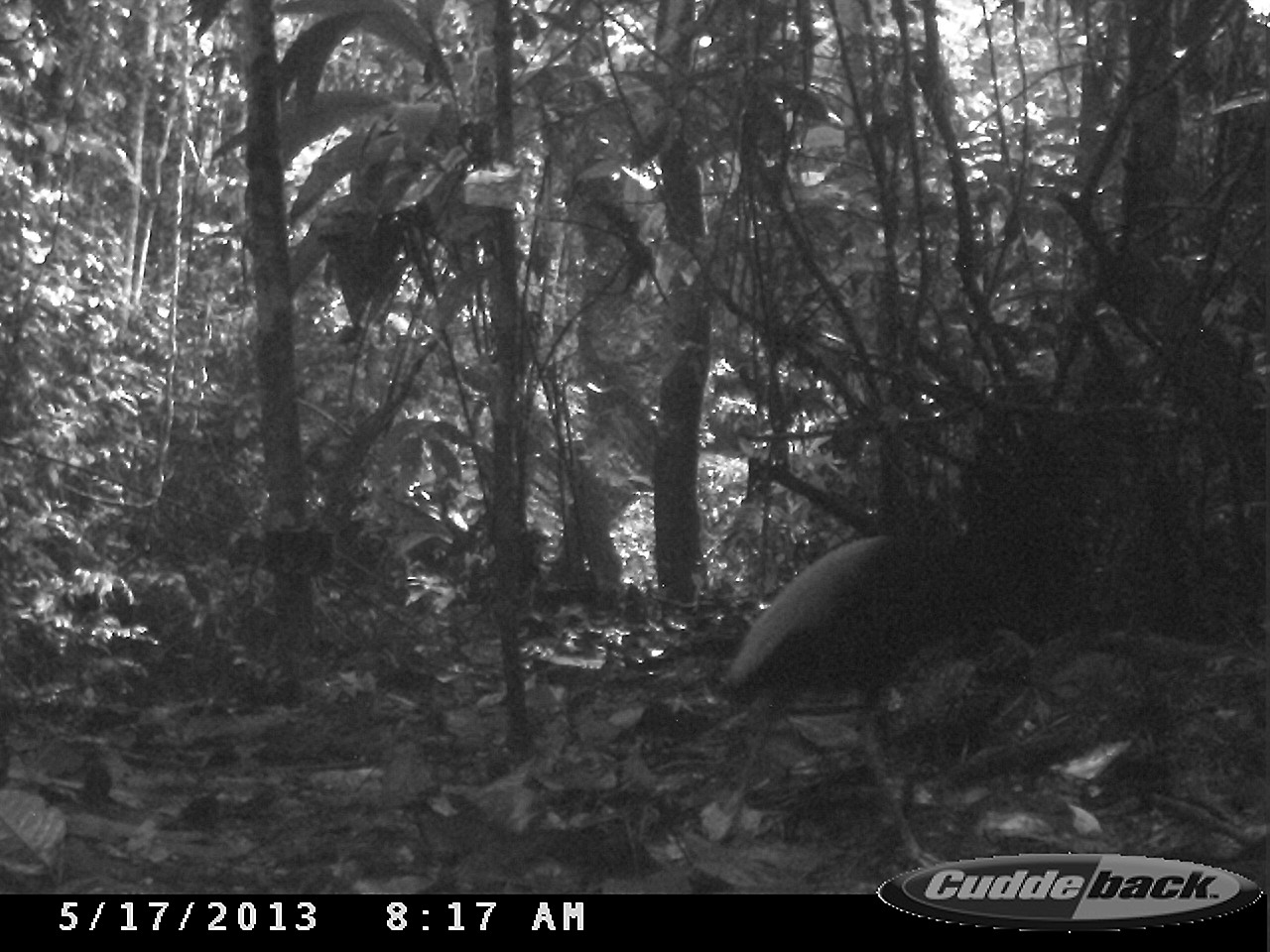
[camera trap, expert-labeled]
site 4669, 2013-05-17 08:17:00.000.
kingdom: Animalia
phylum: Chordata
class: Aves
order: Gruiformes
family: Psophiidae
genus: Psophia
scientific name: Psophia crepitans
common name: gray-winged trumpeter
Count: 2.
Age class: adult.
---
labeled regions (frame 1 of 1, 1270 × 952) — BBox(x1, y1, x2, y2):
psophia crepitans: BBox(698, 407, 1073, 872)